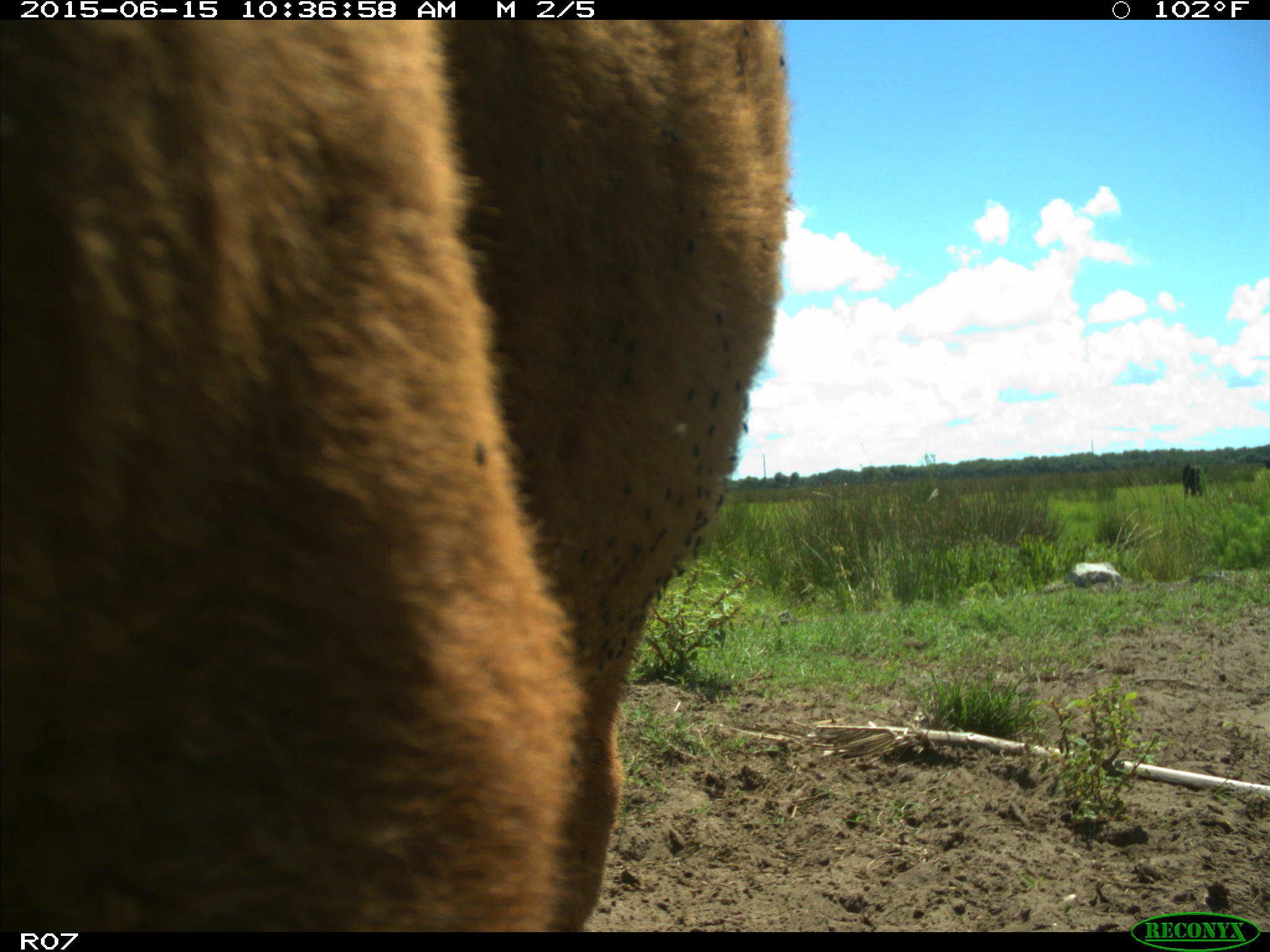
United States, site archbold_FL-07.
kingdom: Animalia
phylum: Chordata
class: Mammalia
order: Artiodactyla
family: Bovidae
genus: Bos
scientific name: Bos taurus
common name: domestic cow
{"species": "Bos taurus (domestic cow)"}